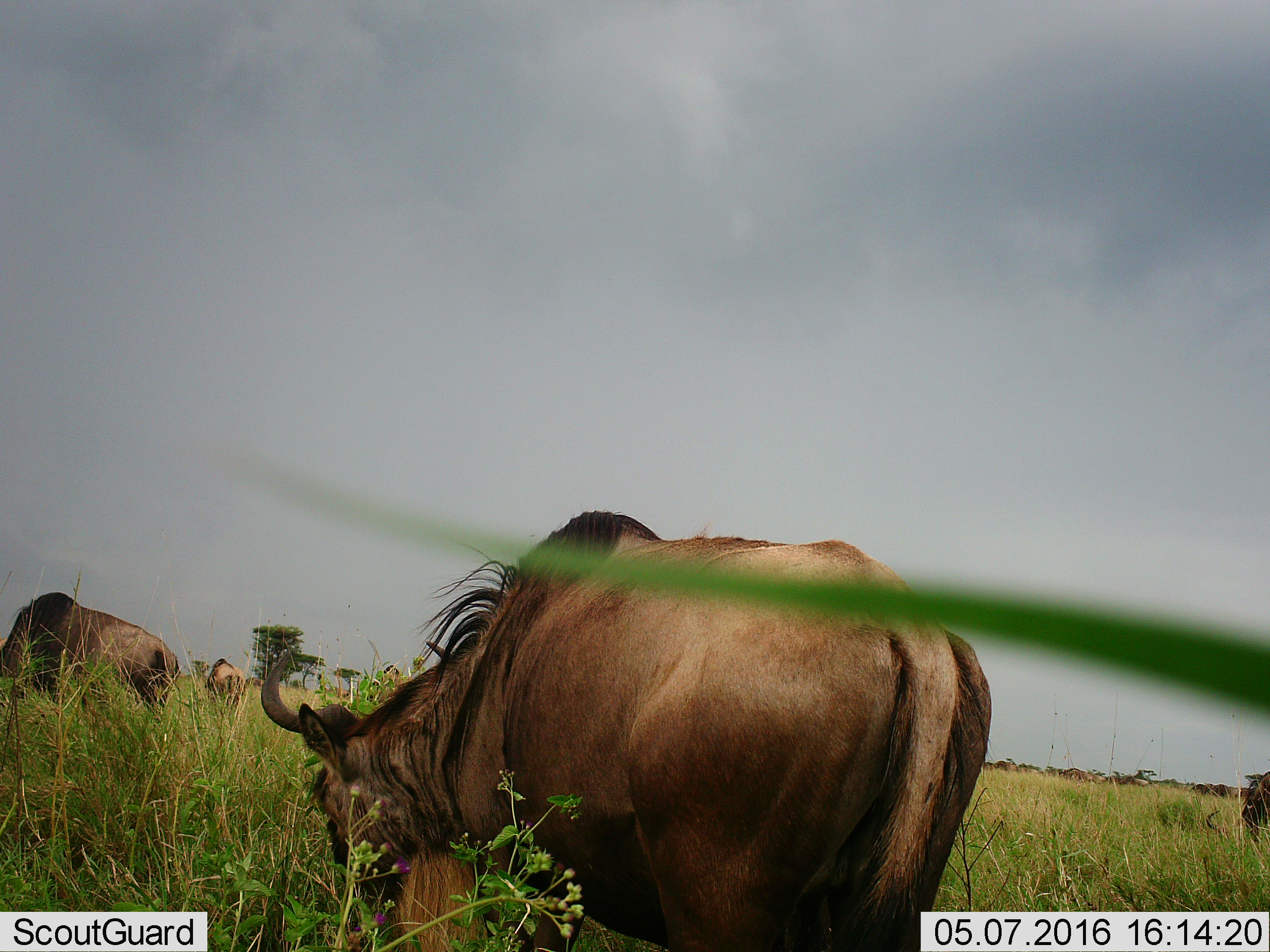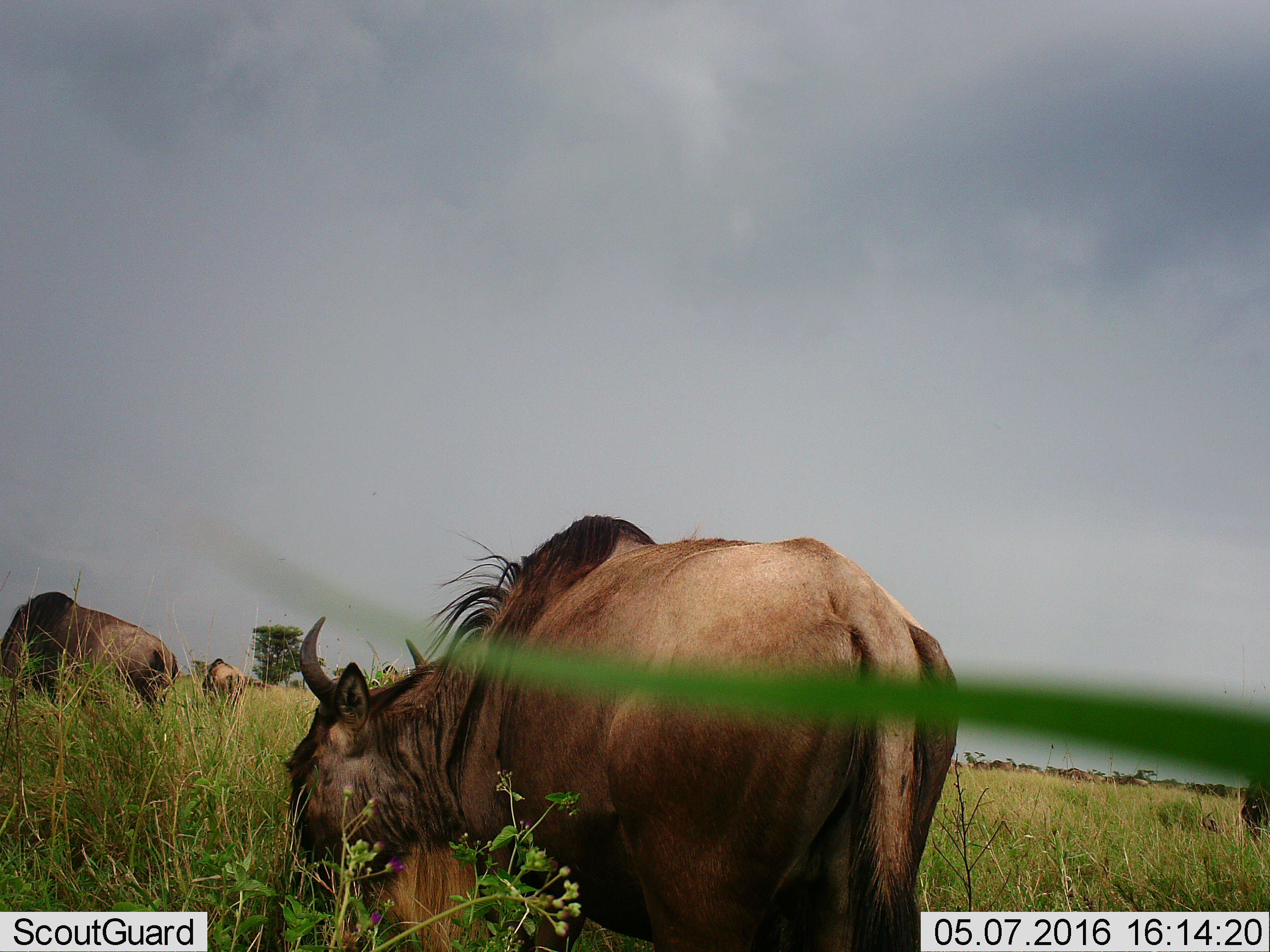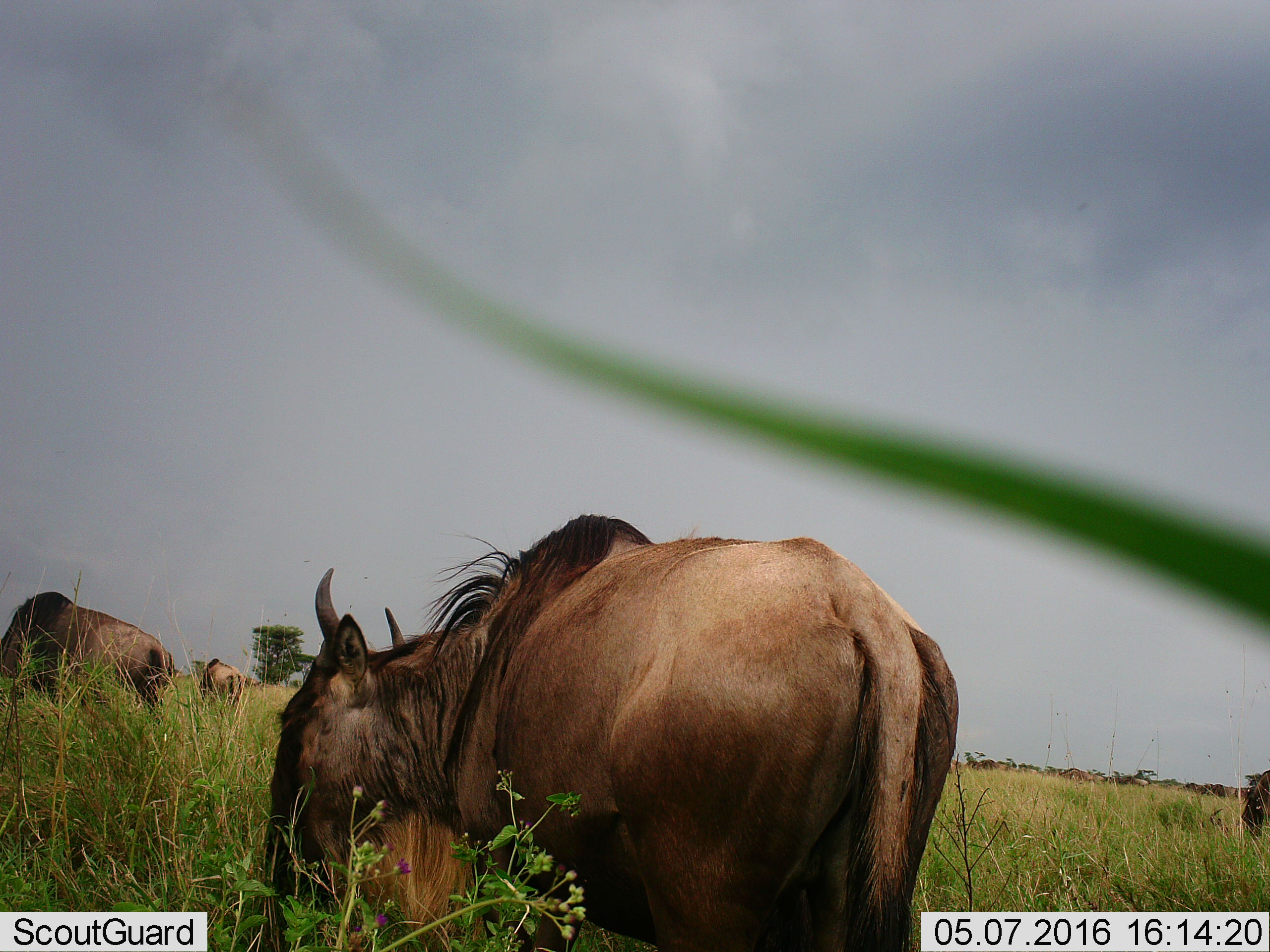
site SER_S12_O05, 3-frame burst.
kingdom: Animalia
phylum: Chordata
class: Mammalia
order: Artiodactyla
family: Bovidae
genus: Connochaetes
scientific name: Connochaetes taurinus taurinus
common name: blue wildebeest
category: wildebeestblue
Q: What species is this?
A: Wildebeestblue (blue wildebeest) (Connochaetes taurinus taurinus).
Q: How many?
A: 11-50.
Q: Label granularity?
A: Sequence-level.